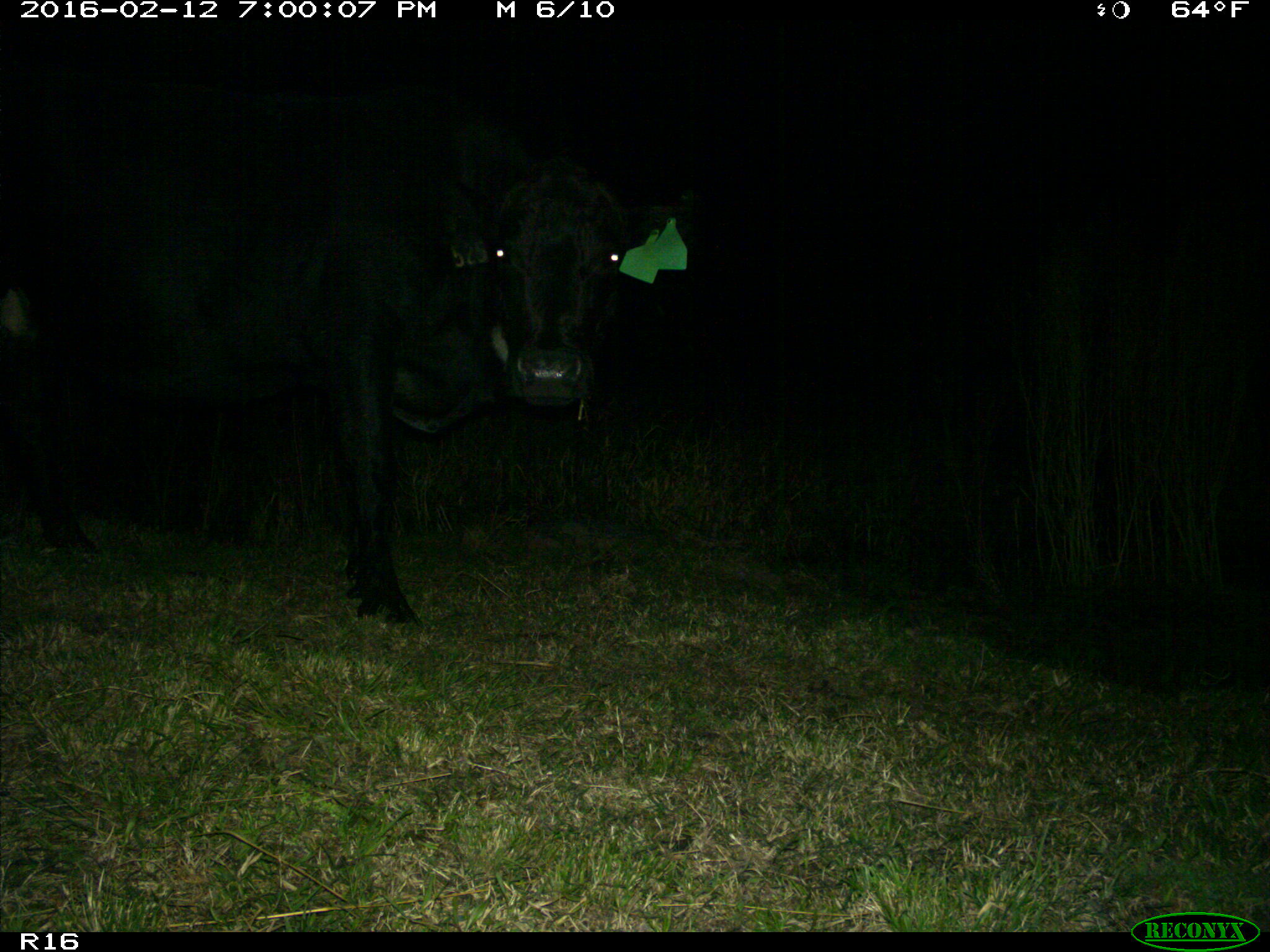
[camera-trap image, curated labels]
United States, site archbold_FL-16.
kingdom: Animalia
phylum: Chordata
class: Mammalia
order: Artiodactyla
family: Bovidae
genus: Bos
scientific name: Bos taurus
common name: domestic cow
Bos taurus (domestic cow).